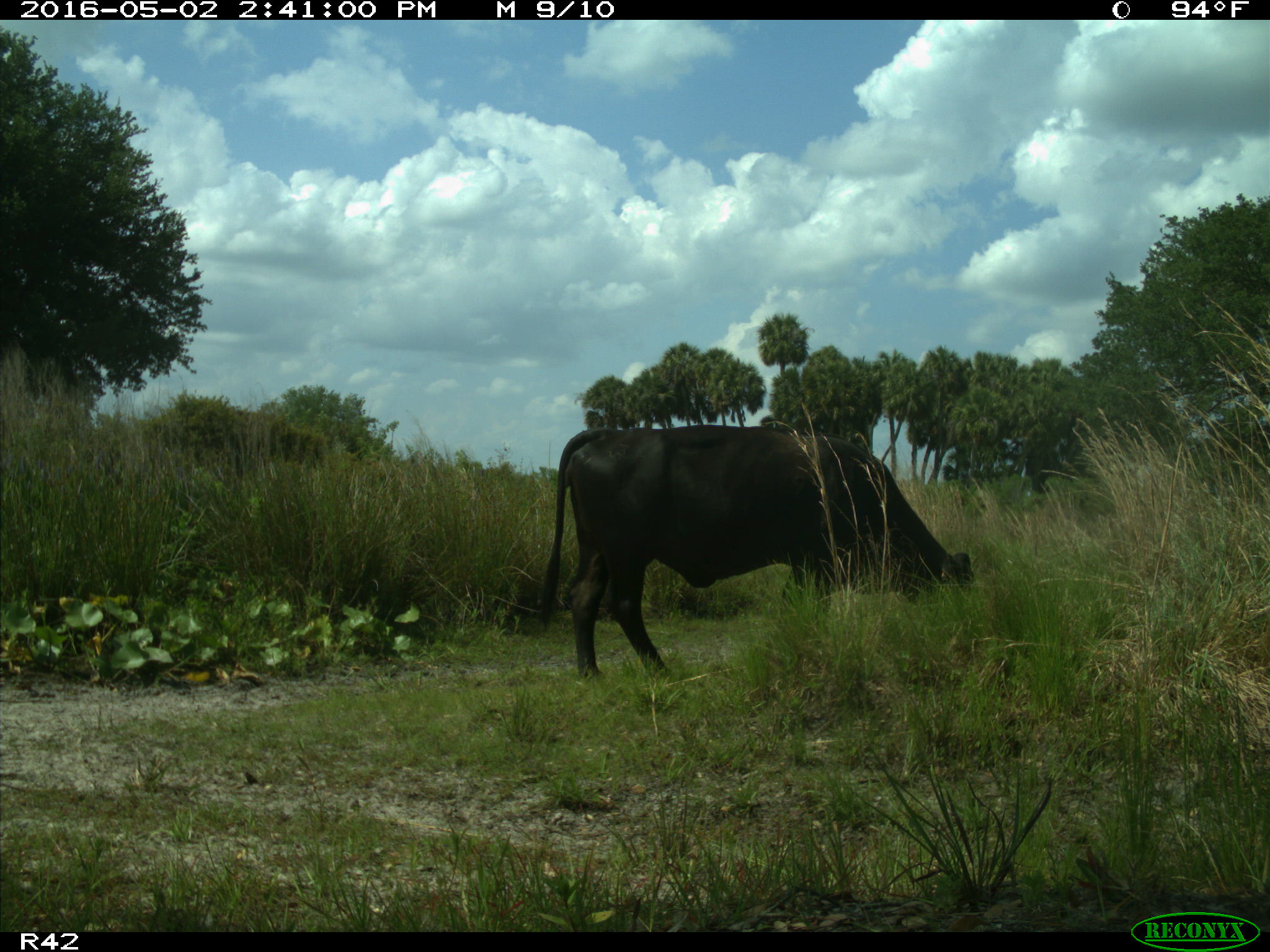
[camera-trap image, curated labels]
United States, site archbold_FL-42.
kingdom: Animalia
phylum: Chordata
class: Mammalia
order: Artiodactyla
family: Bovidae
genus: Bos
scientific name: Bos taurus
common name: domestic cow